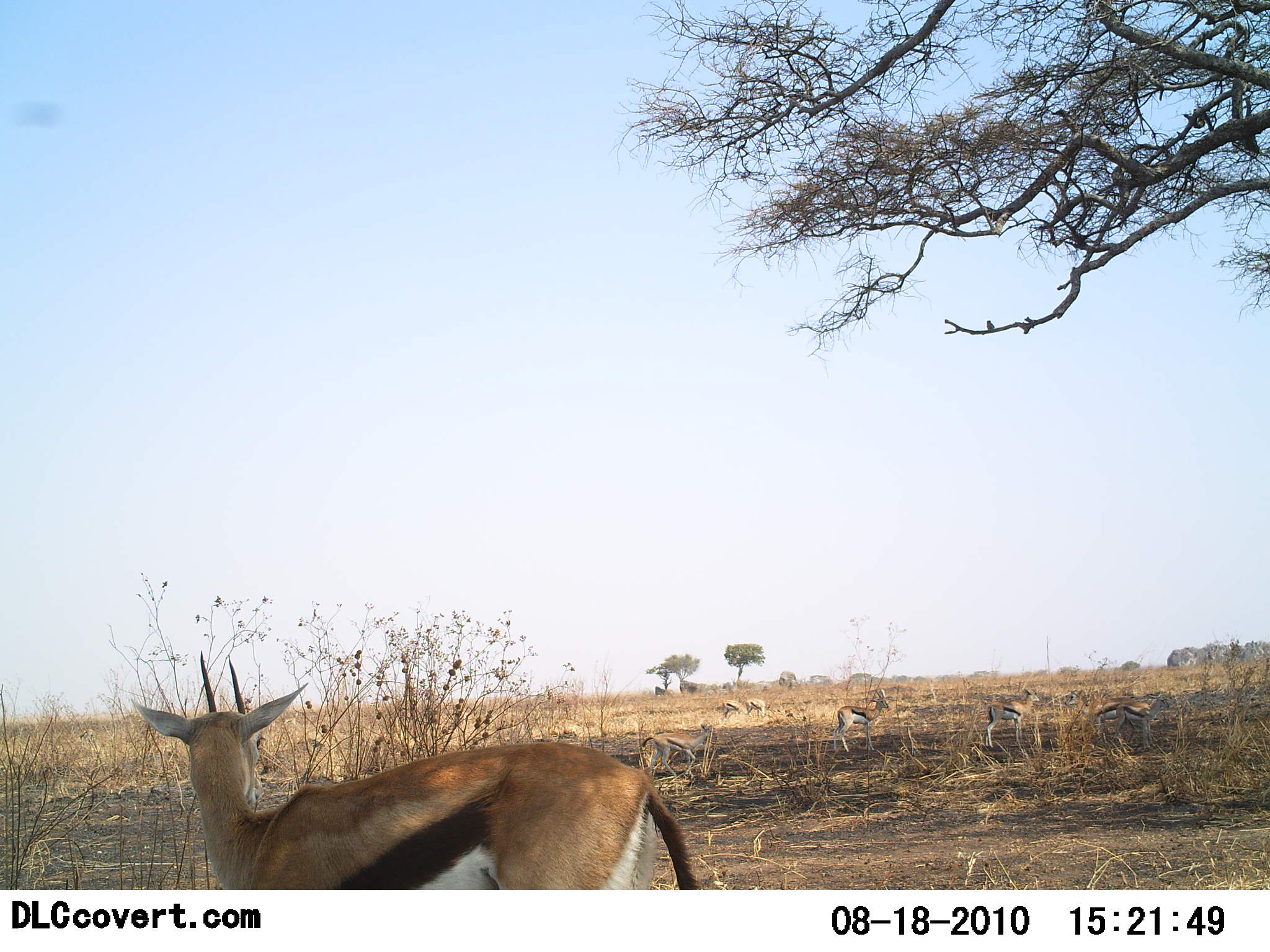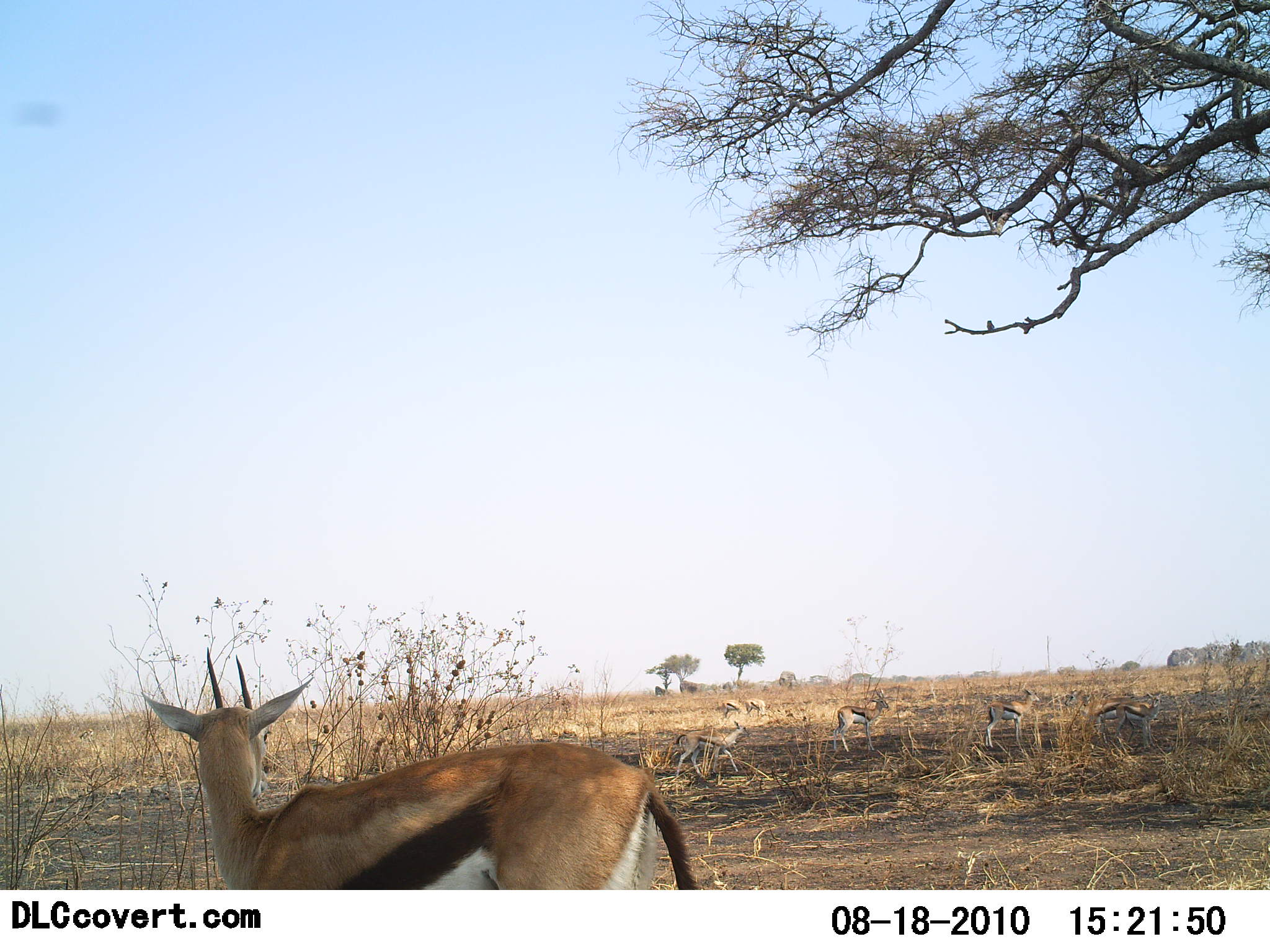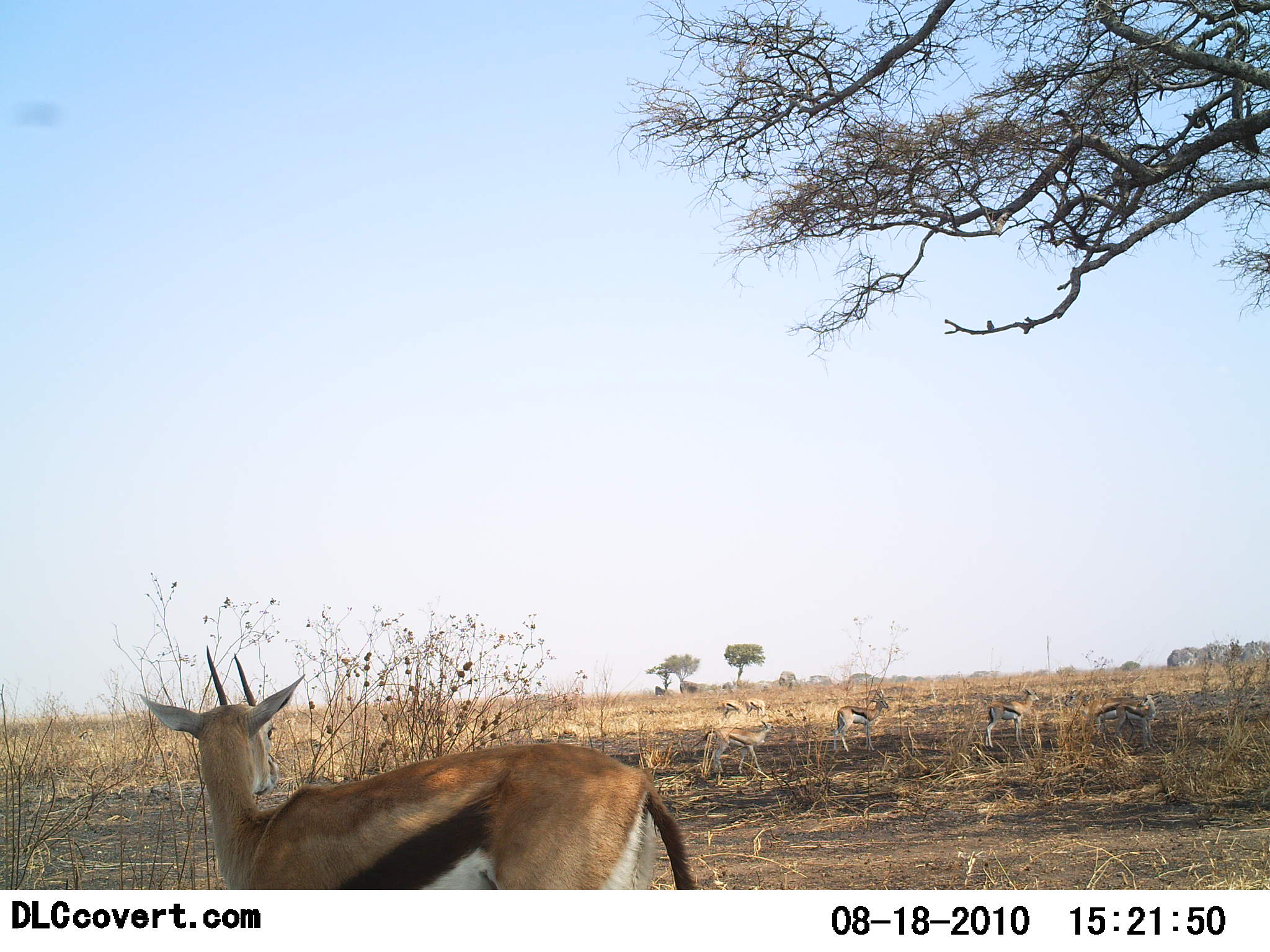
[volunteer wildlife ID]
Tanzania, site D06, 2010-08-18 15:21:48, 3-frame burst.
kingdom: Animalia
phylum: Chordata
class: Mammalia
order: Artiodactyla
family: Bovidae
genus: Eudorcas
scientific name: Eudorcas thomsonii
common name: thomson's gazelle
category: gazellethomsons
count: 5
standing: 92%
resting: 0%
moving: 62%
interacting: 8%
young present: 23%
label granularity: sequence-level